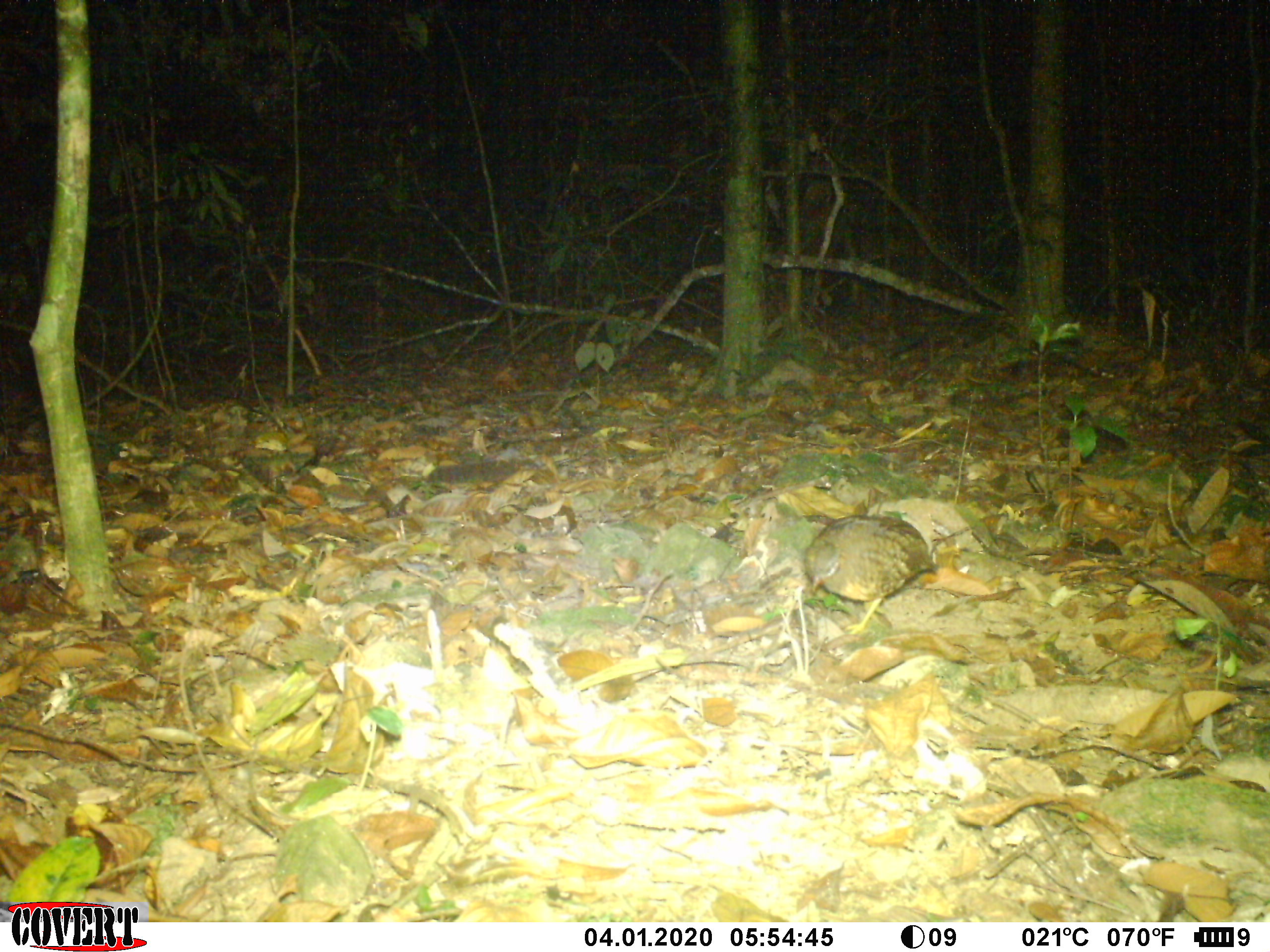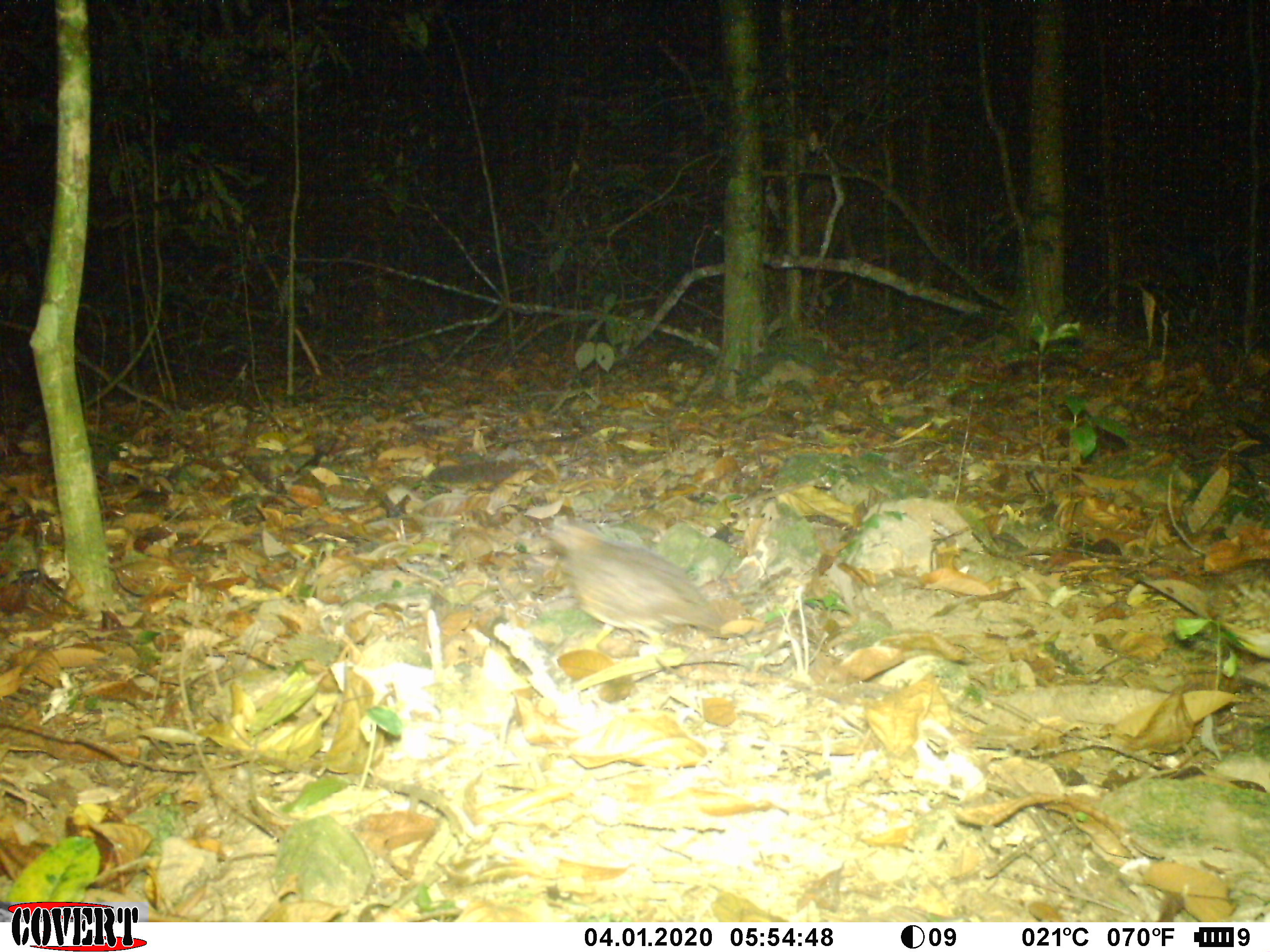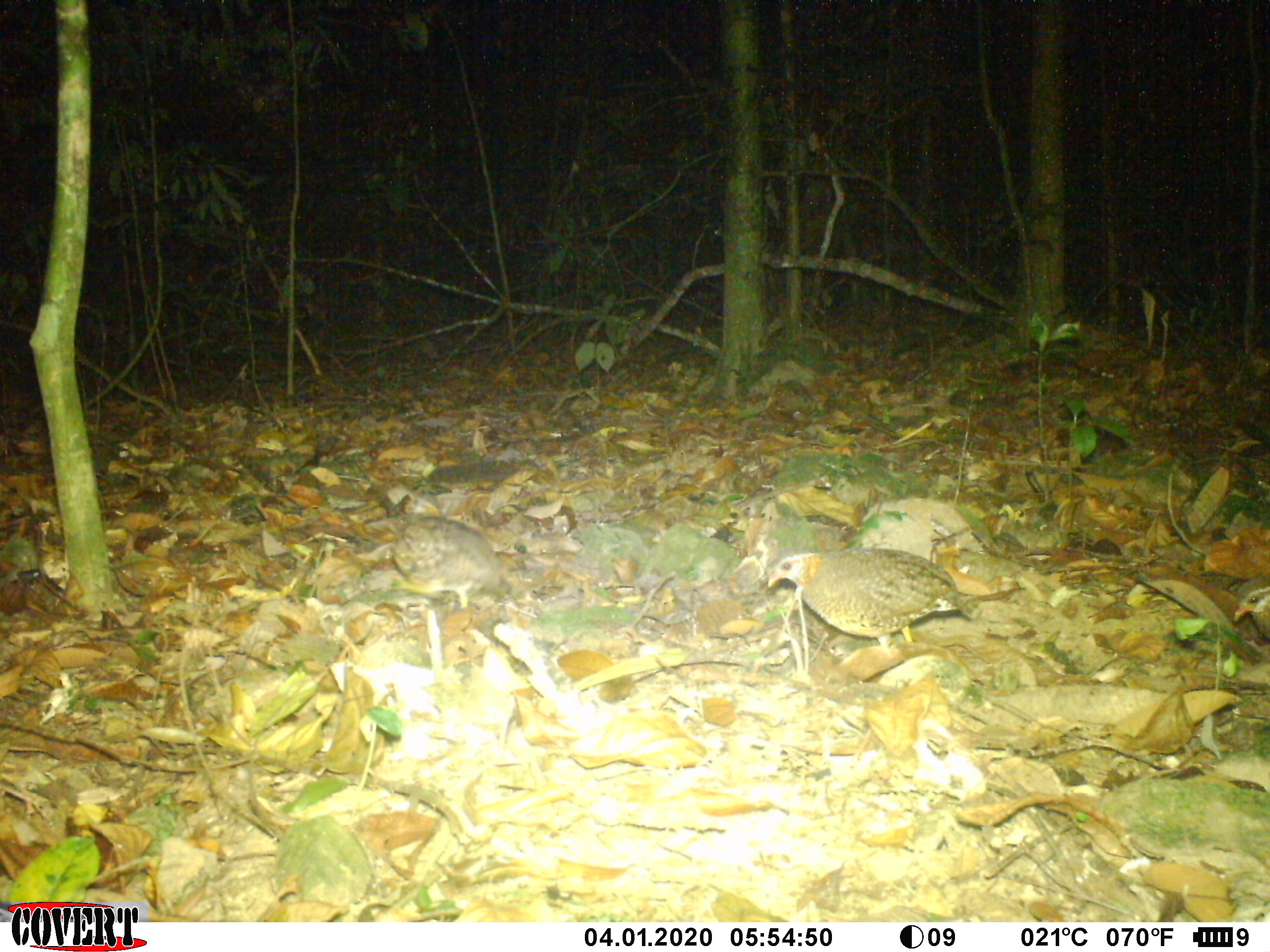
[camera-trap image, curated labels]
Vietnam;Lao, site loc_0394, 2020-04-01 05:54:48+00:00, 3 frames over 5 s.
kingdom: Animalia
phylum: Chordata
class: Aves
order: Galliformes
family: Phasianidae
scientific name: Phasianidae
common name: partridge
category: unidentified partridge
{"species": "unidentified partridge (partridge) (Phasianidae)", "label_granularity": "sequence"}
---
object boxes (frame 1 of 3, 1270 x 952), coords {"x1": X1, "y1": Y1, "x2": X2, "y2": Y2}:
unidentified partridge: {"x1": 801, "y1": 513, "x2": 941, "y2": 635}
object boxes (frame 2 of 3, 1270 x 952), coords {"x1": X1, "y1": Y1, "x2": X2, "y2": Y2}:
unidentified partridge: {"x1": 540, "y1": 514, "x2": 745, "y2": 660}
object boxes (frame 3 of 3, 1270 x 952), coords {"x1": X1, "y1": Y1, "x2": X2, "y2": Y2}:
unidentified partridge: {"x1": 767, "y1": 545, "x2": 981, "y2": 649}; {"x1": 380, "y1": 513, "x2": 520, "y2": 609}